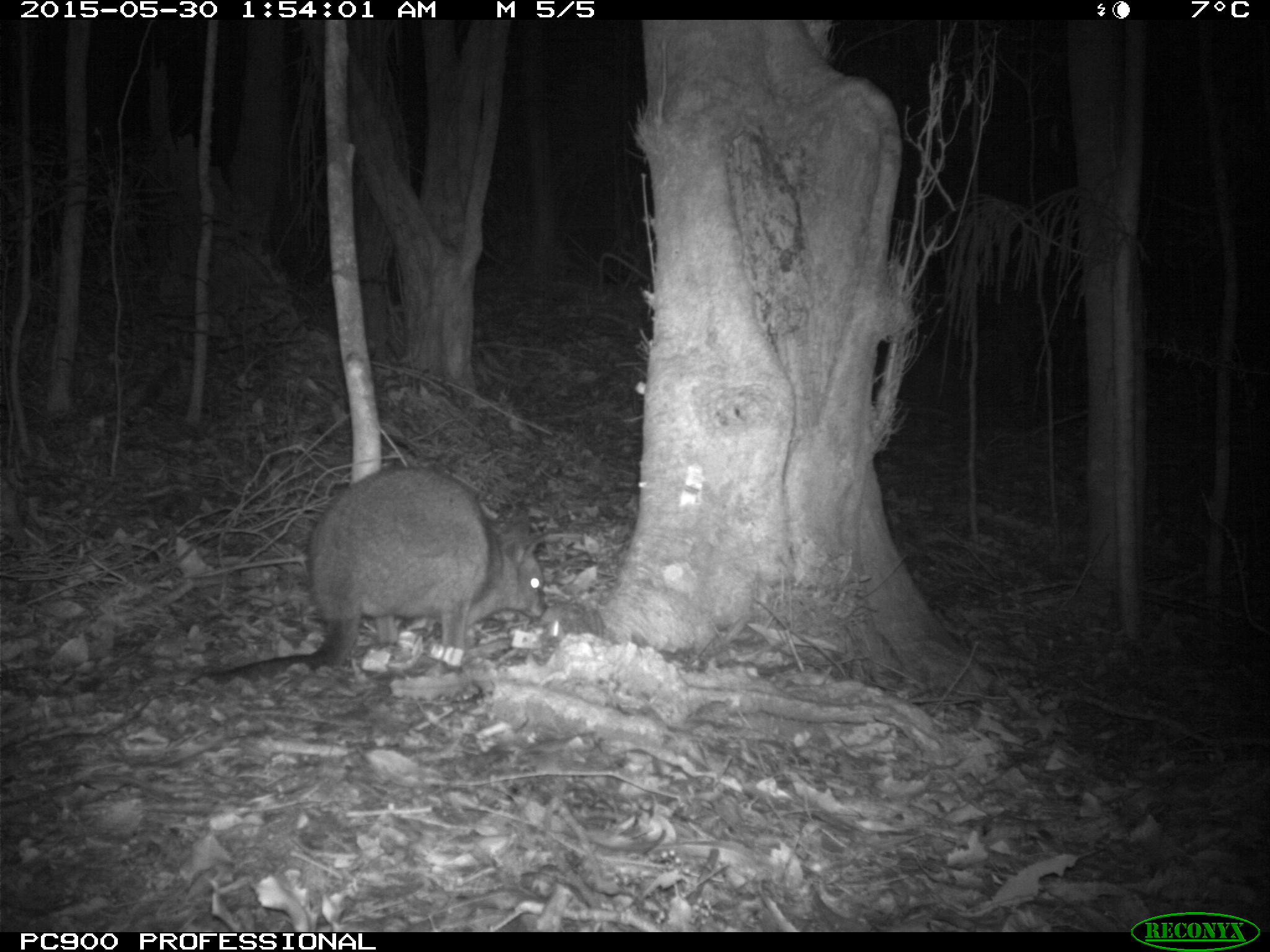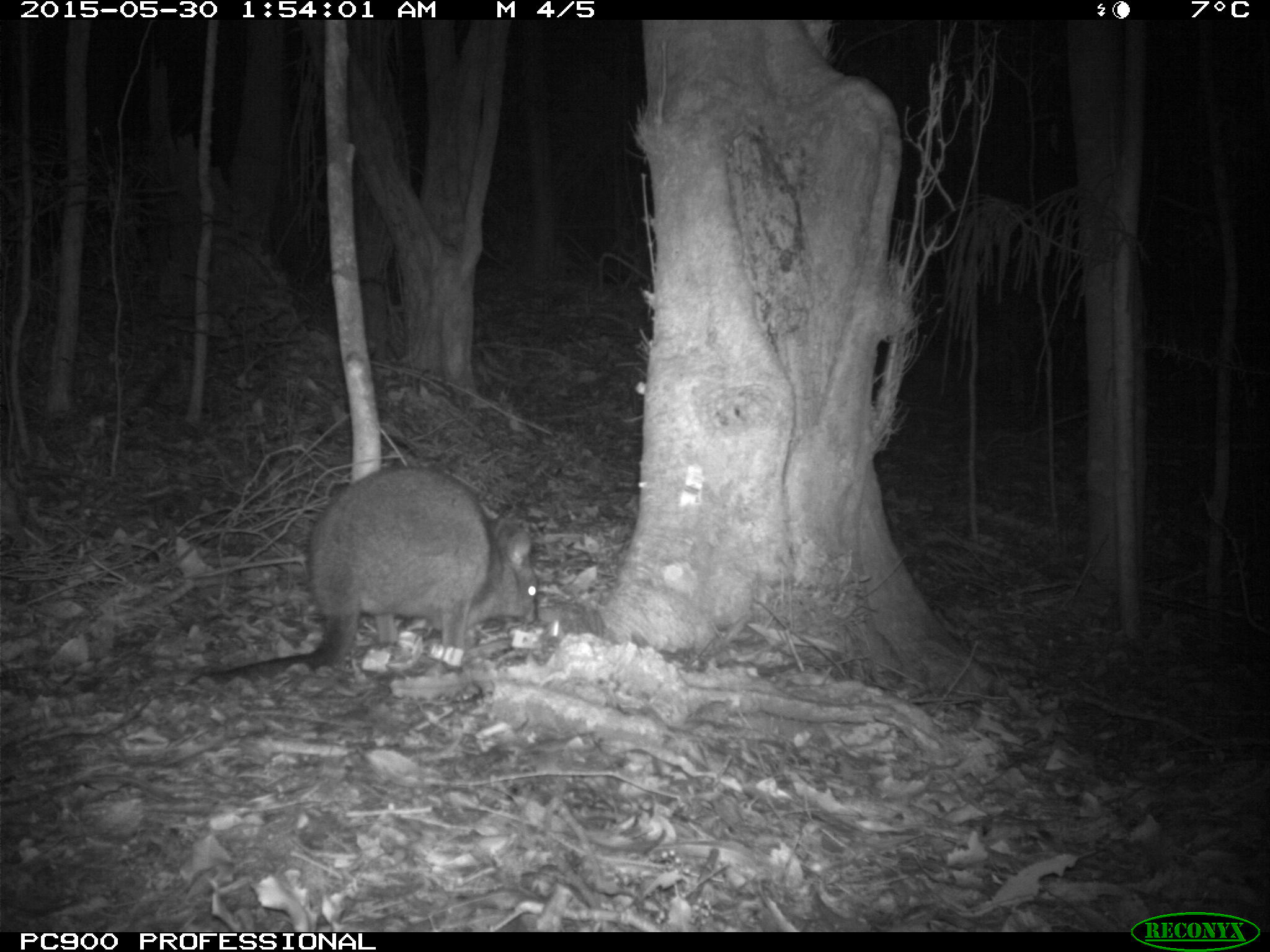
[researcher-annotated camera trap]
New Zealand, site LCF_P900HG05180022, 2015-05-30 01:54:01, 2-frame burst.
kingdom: Animalia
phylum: Chordata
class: Mammalia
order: Diprotodontia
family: Macropodidae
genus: Notamacropus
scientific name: Notamacropus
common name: wallaby